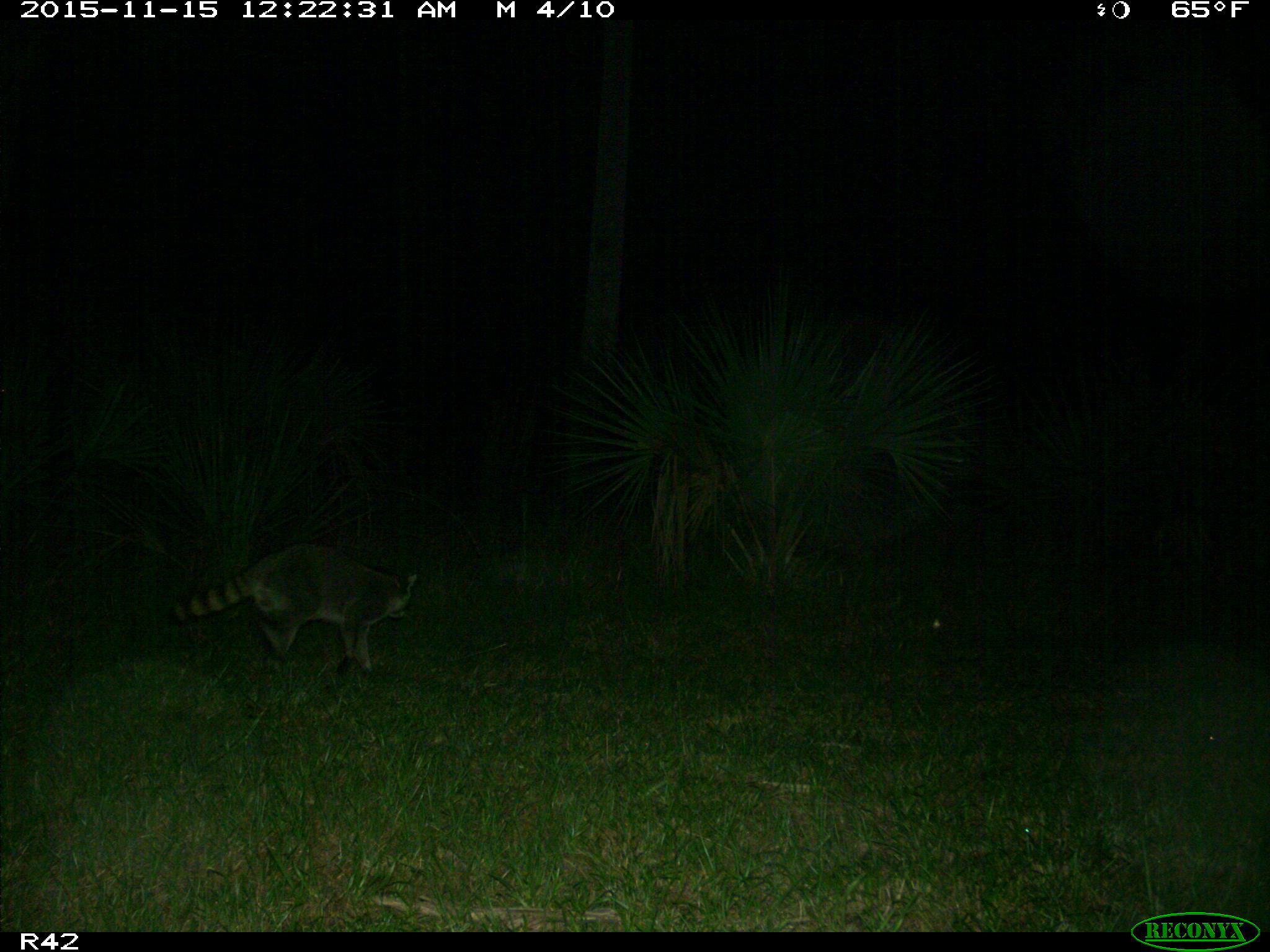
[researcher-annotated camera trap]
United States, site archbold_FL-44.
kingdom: Animalia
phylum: Chordata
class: Mammalia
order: Carnivora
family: Procyonidae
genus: Procyon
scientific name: Procyon lotor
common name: common raccoon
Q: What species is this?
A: Procyon lotor (common raccoon).